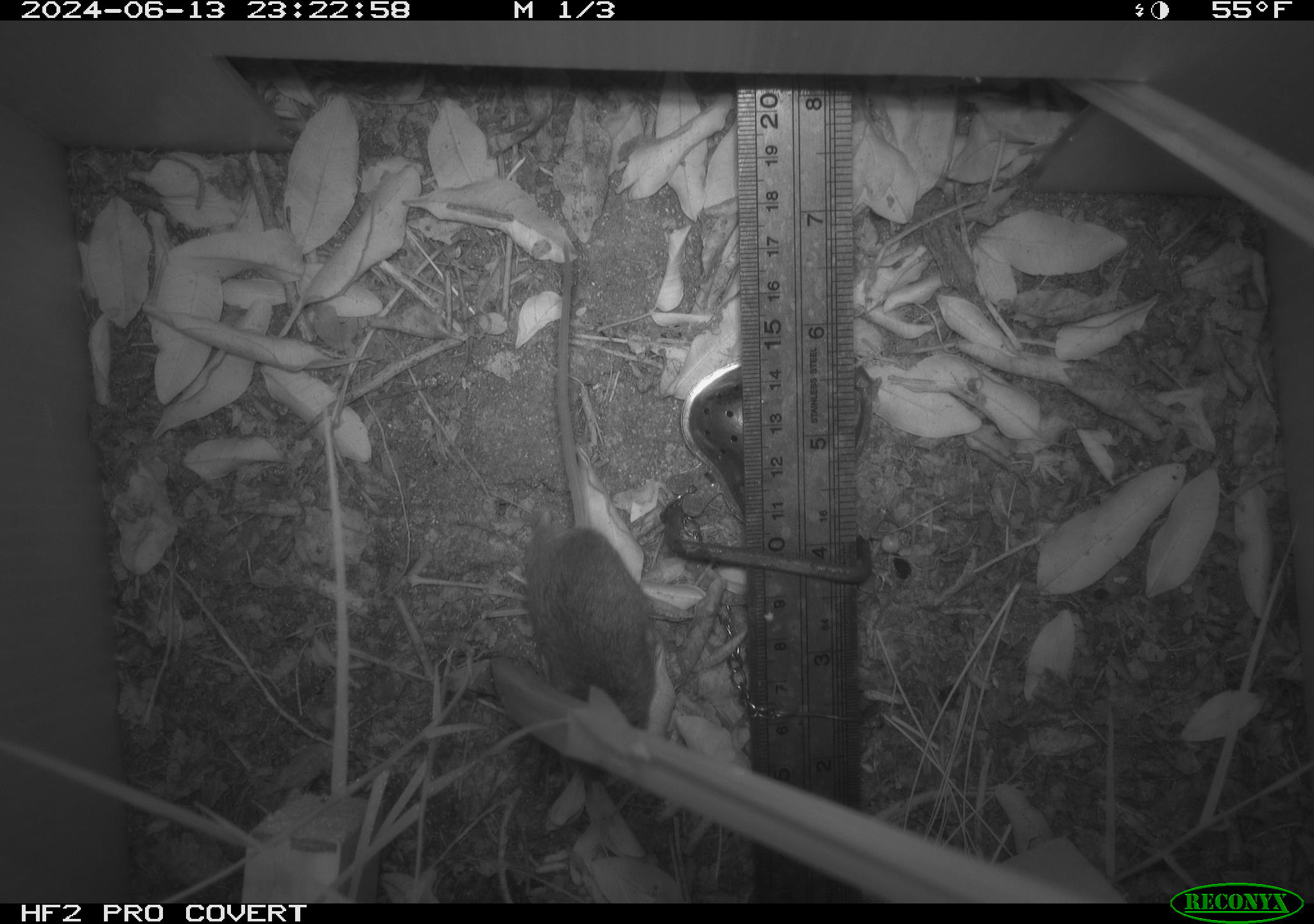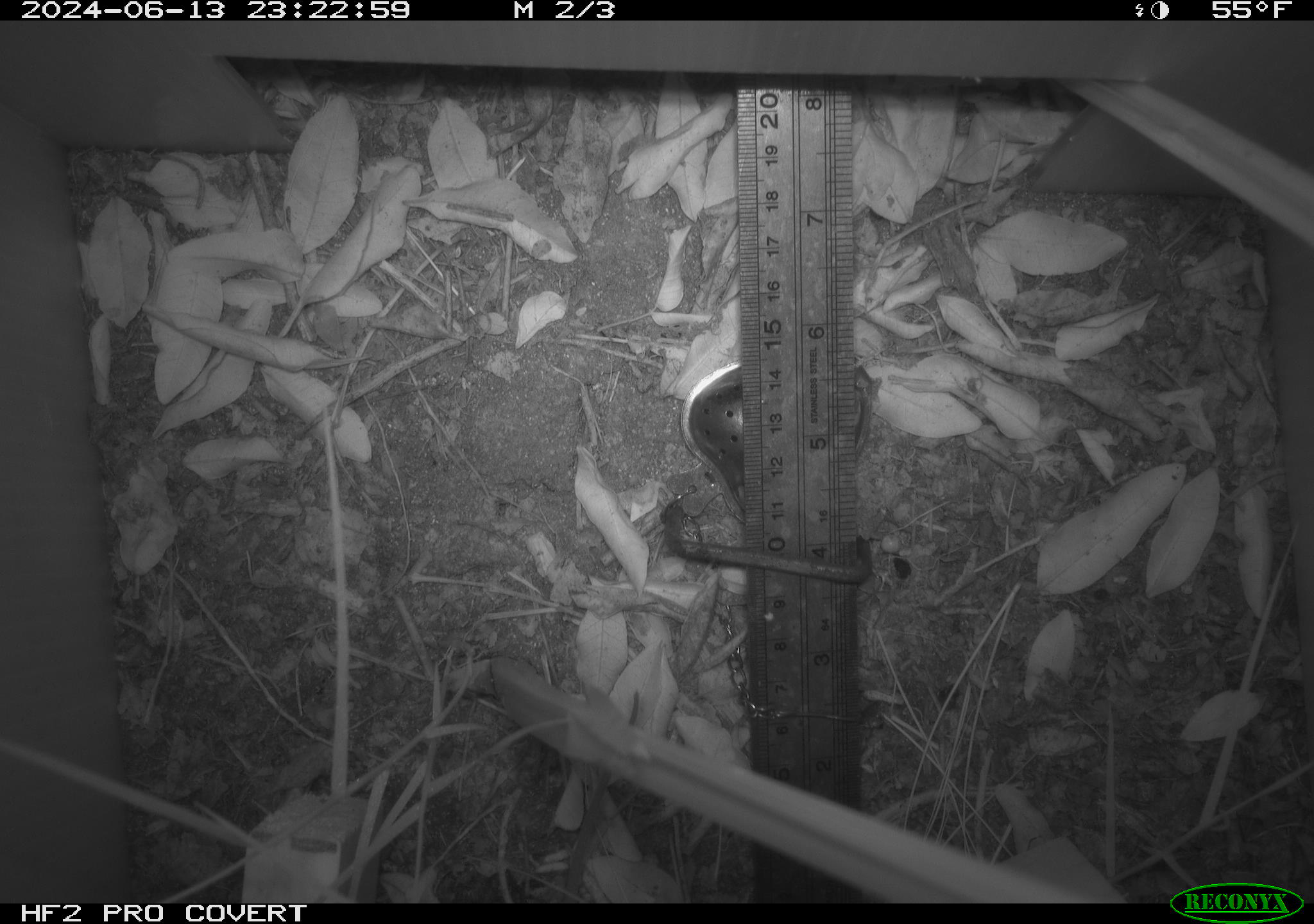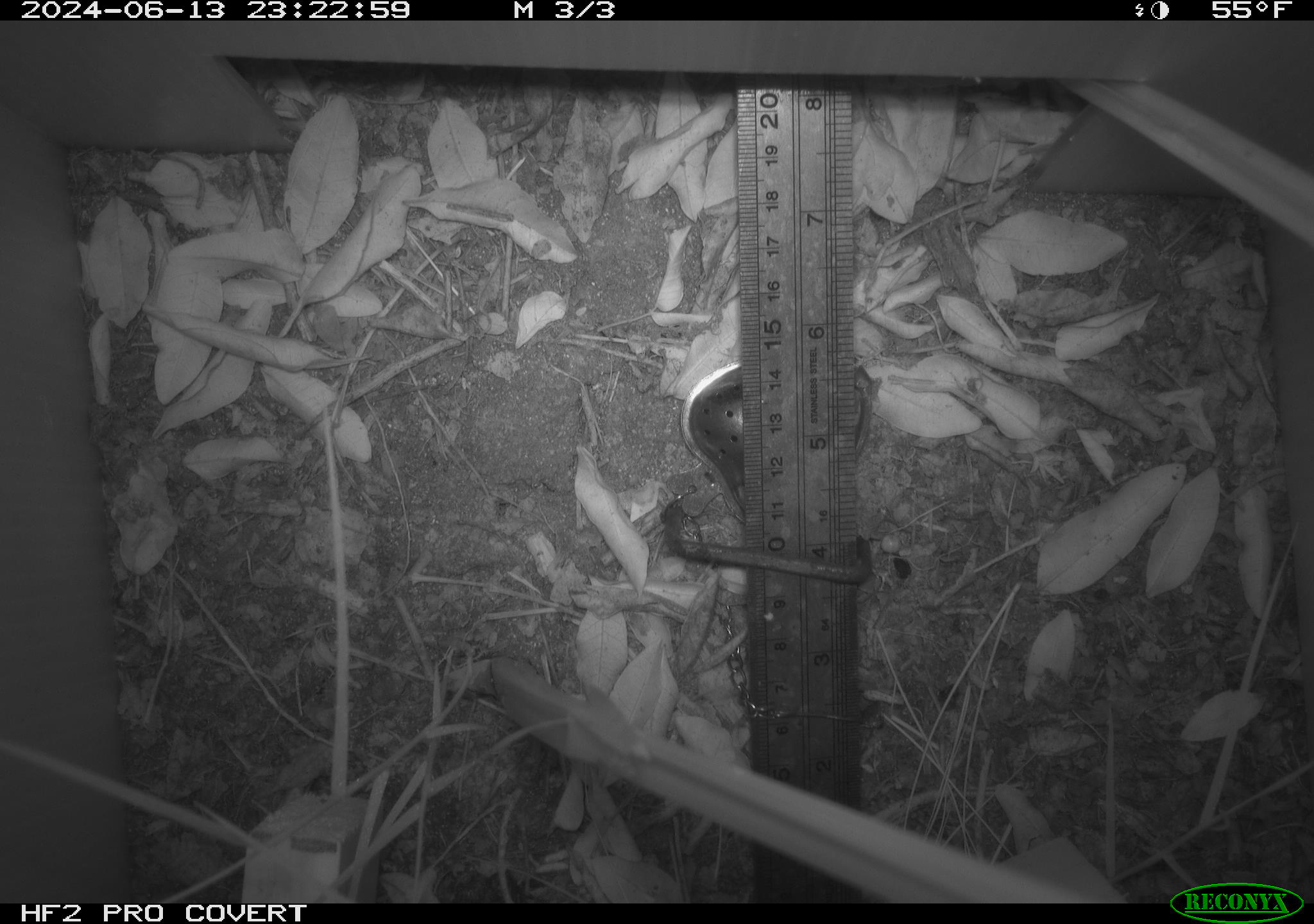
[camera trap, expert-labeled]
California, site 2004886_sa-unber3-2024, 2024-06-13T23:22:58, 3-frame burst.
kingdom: Animalia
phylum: Chordata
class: Mammalia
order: Rodentia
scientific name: Rodentia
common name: mouse species